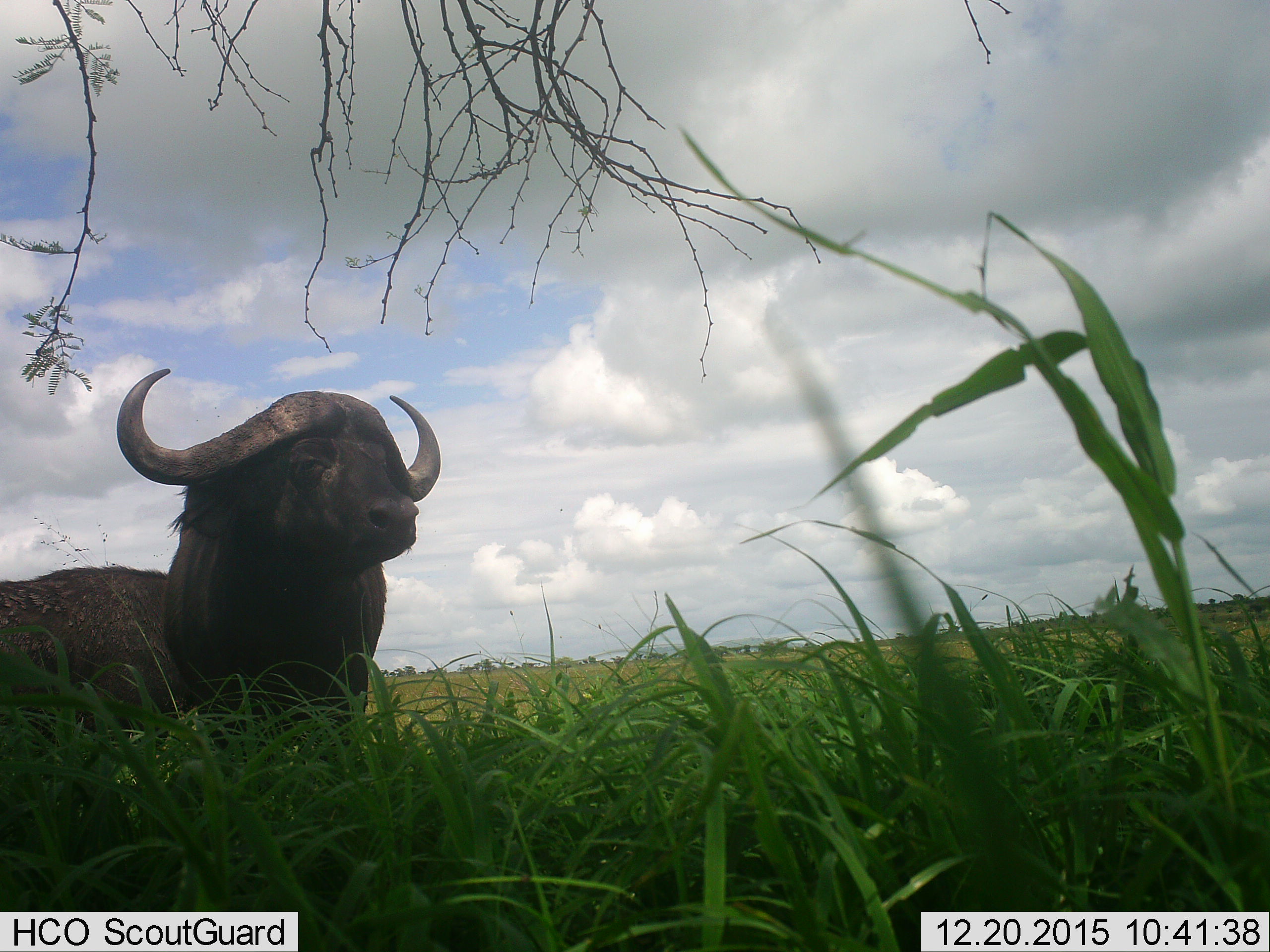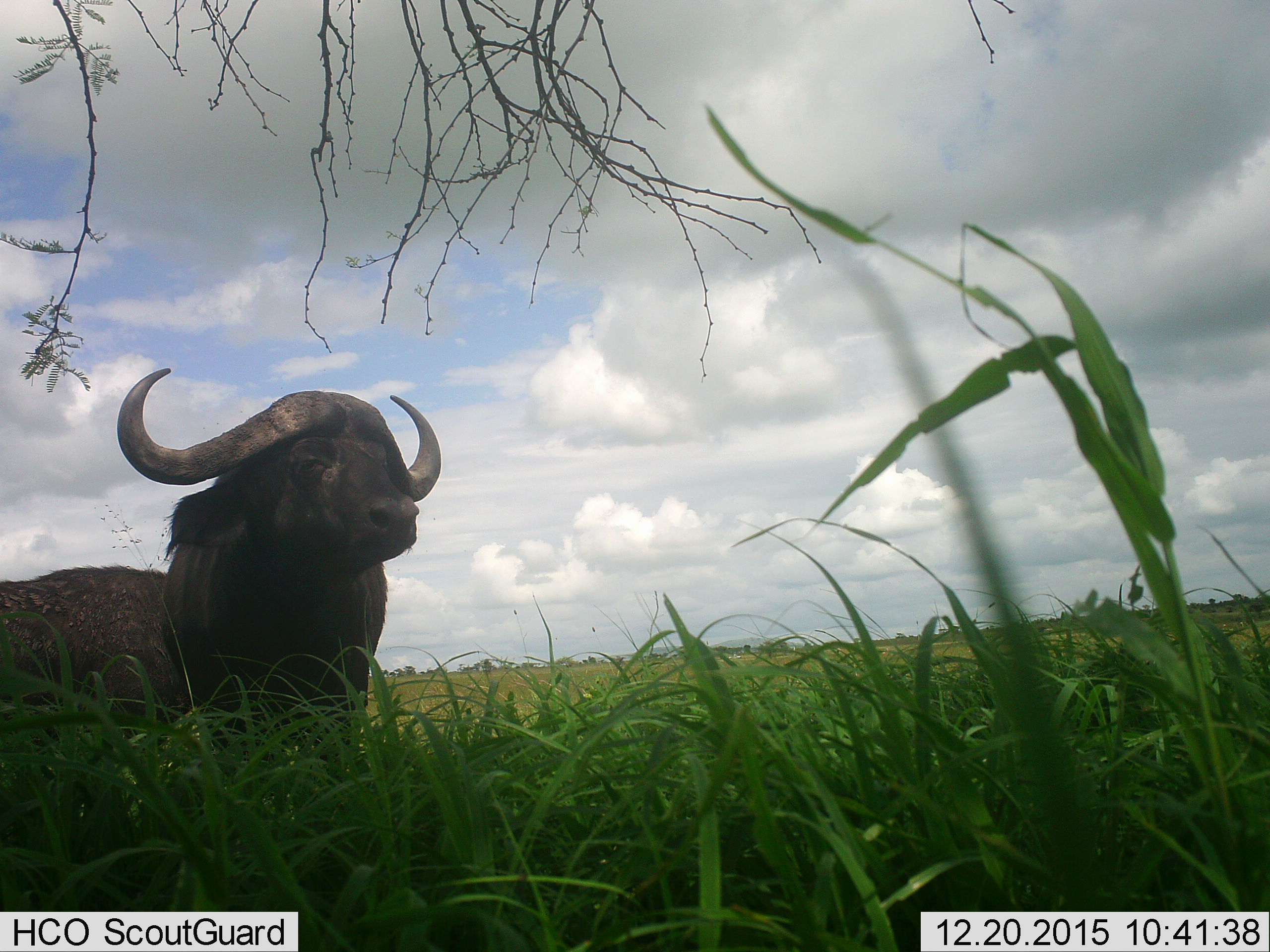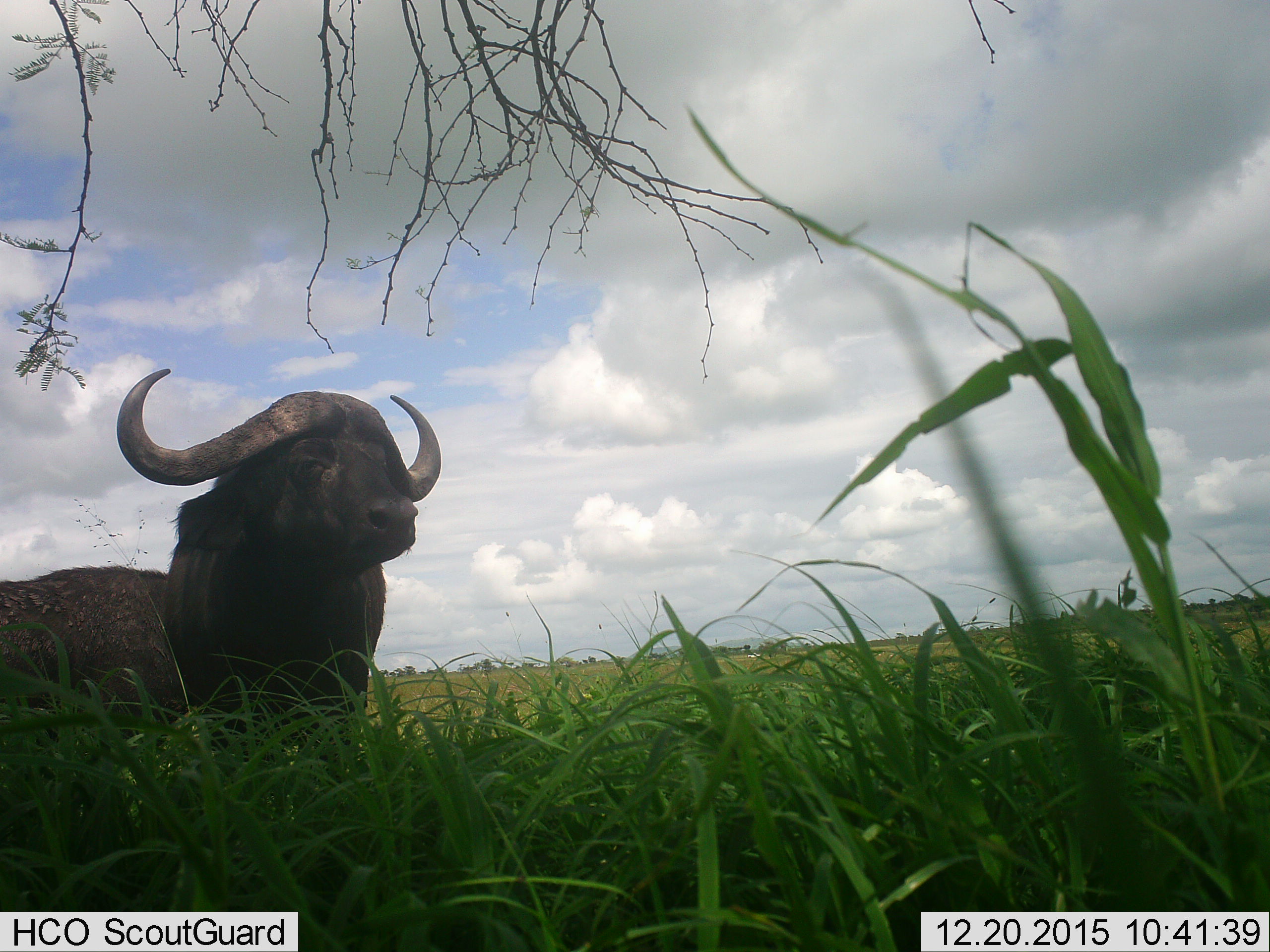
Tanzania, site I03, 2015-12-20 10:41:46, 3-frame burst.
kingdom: Animalia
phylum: Chordata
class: Mammalia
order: Artiodactyla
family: Bovidae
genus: Syncerus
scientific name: Syncerus caffer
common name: cape buffalo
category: buffalo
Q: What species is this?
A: Buffalo (cape buffalo) (Syncerus caffer).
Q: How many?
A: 2.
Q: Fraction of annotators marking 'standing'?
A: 60%.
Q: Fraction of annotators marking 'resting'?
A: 30%.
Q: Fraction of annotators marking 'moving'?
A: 10%.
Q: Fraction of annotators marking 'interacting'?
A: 0%.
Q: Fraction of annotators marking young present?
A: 0%.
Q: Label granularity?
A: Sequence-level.